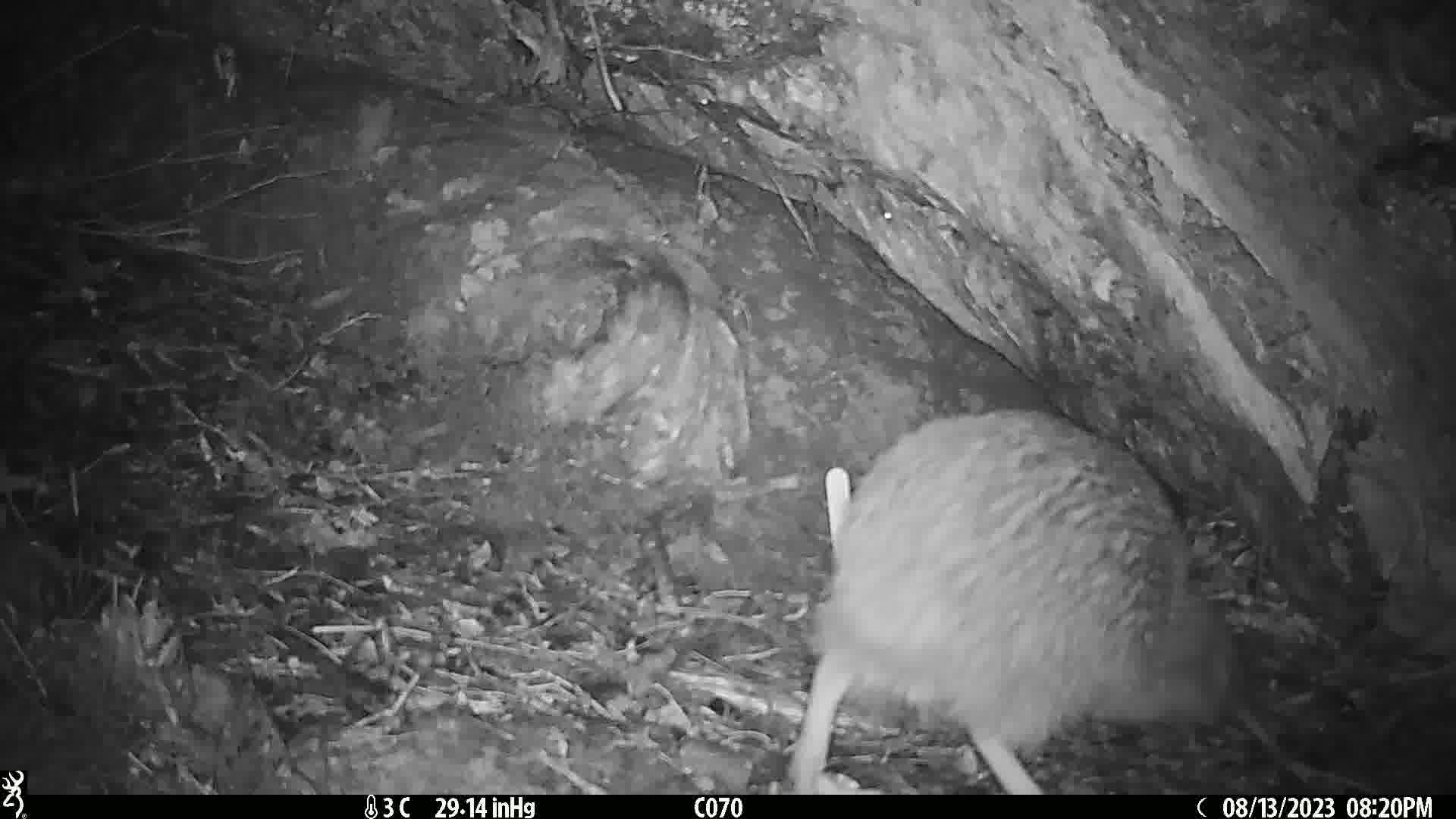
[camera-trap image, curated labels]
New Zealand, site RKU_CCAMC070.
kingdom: Animalia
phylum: Chordata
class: Aves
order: Apterygiformes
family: Apterygidae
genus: Apteryx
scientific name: Apteryx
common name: kiwi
Kiwi (Apteryx).